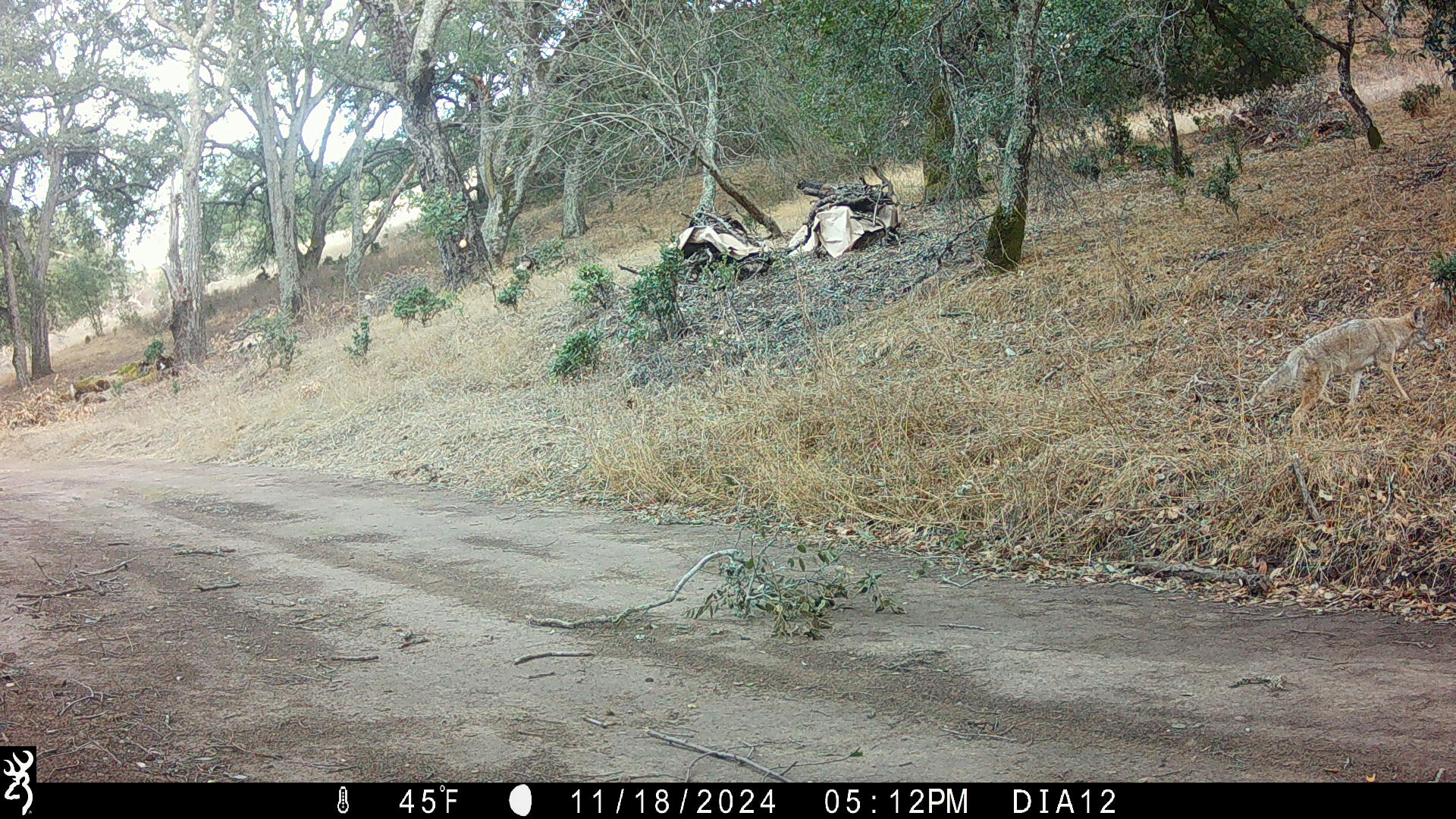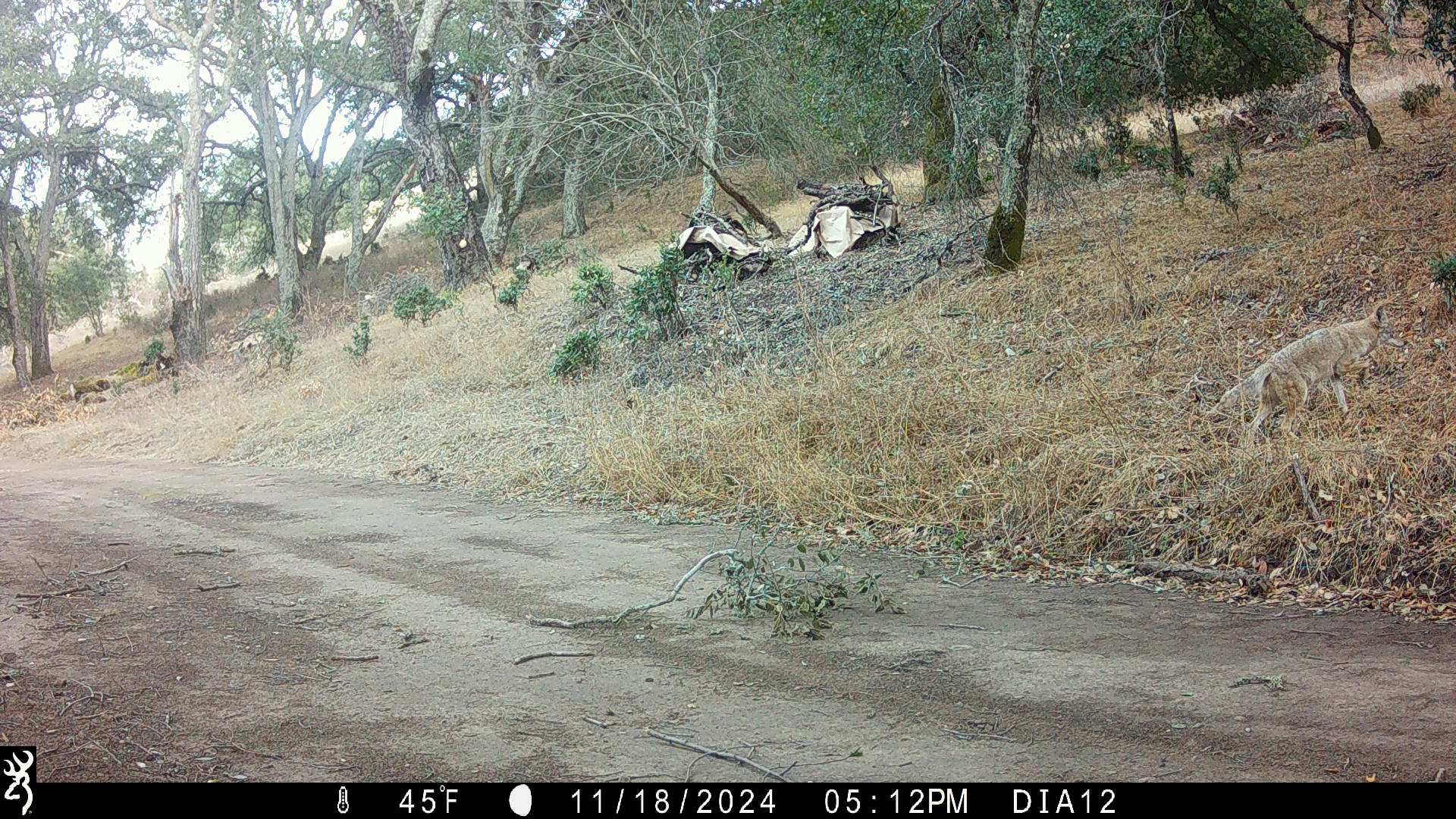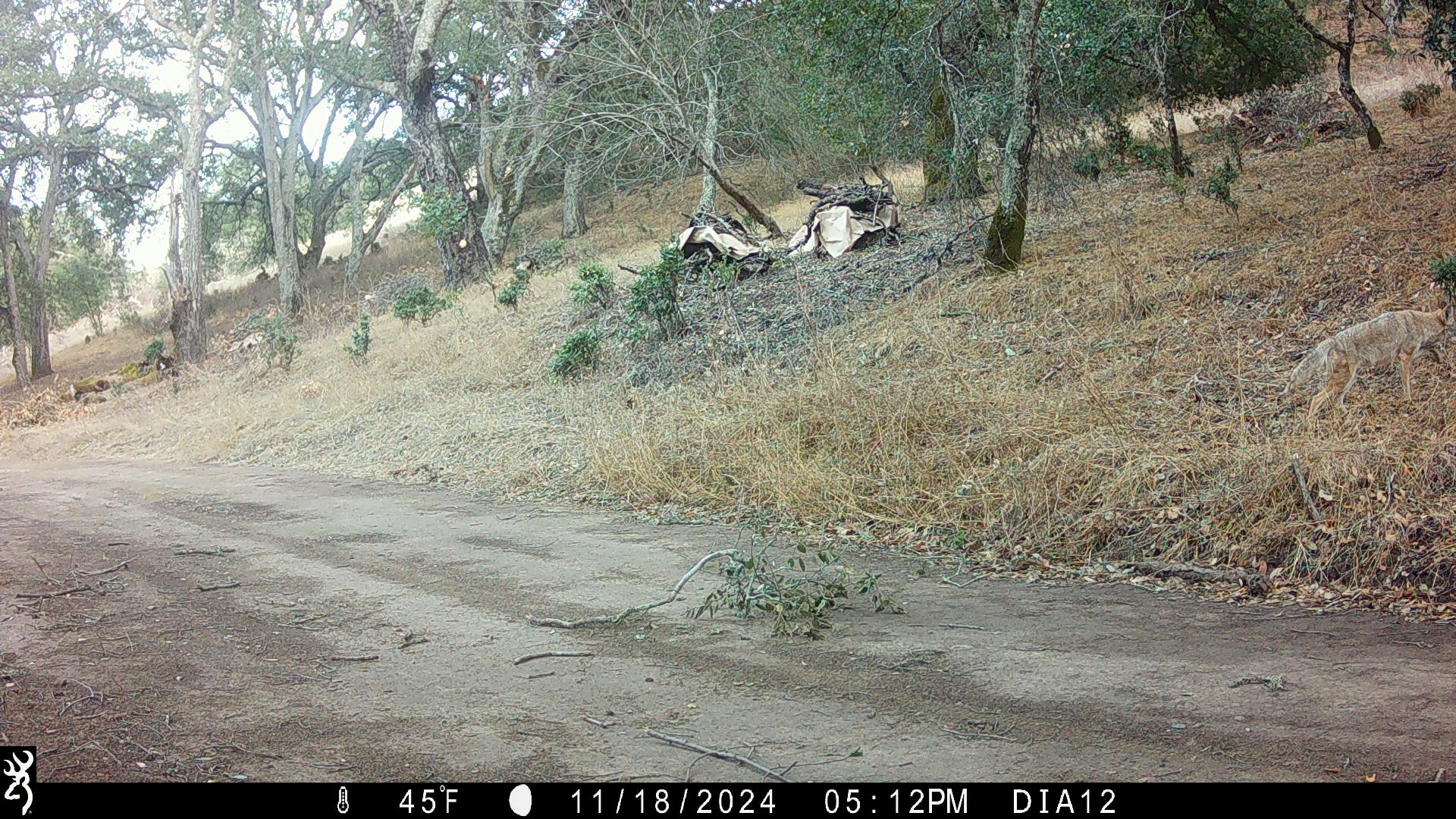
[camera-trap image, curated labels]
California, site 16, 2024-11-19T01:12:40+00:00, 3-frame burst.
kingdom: Animalia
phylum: Chordata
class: Mammalia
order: Carnivora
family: Canidae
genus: Canis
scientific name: Canis latrans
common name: coyote